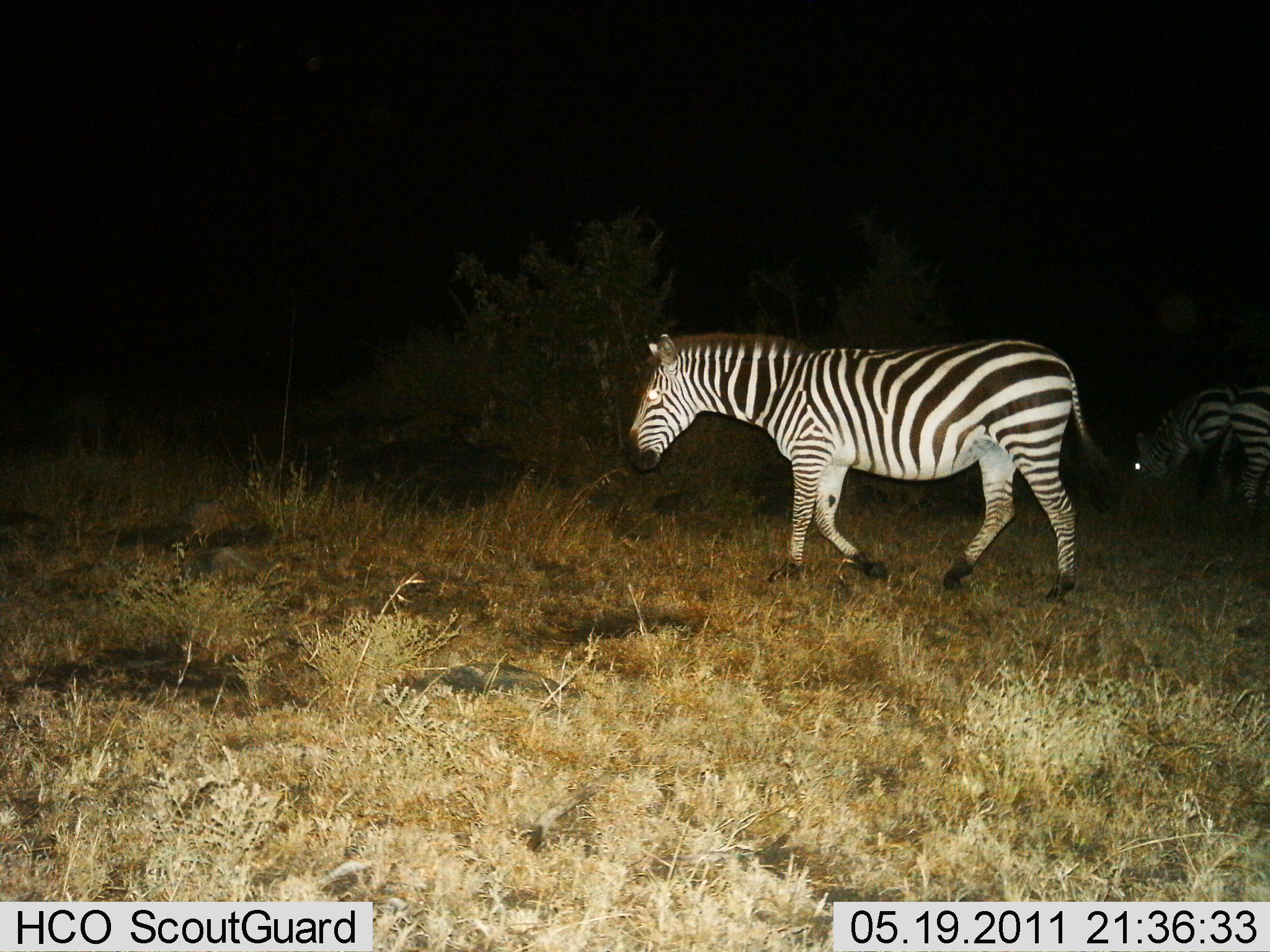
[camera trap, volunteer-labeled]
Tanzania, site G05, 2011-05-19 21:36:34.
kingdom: Animalia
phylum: Chordata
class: Mammalia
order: Perissodactyla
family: Equidae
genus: Equus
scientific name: Equus quagga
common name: plains zebra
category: zebra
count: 3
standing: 40%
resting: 0%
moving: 80%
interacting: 0%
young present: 0%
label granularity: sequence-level